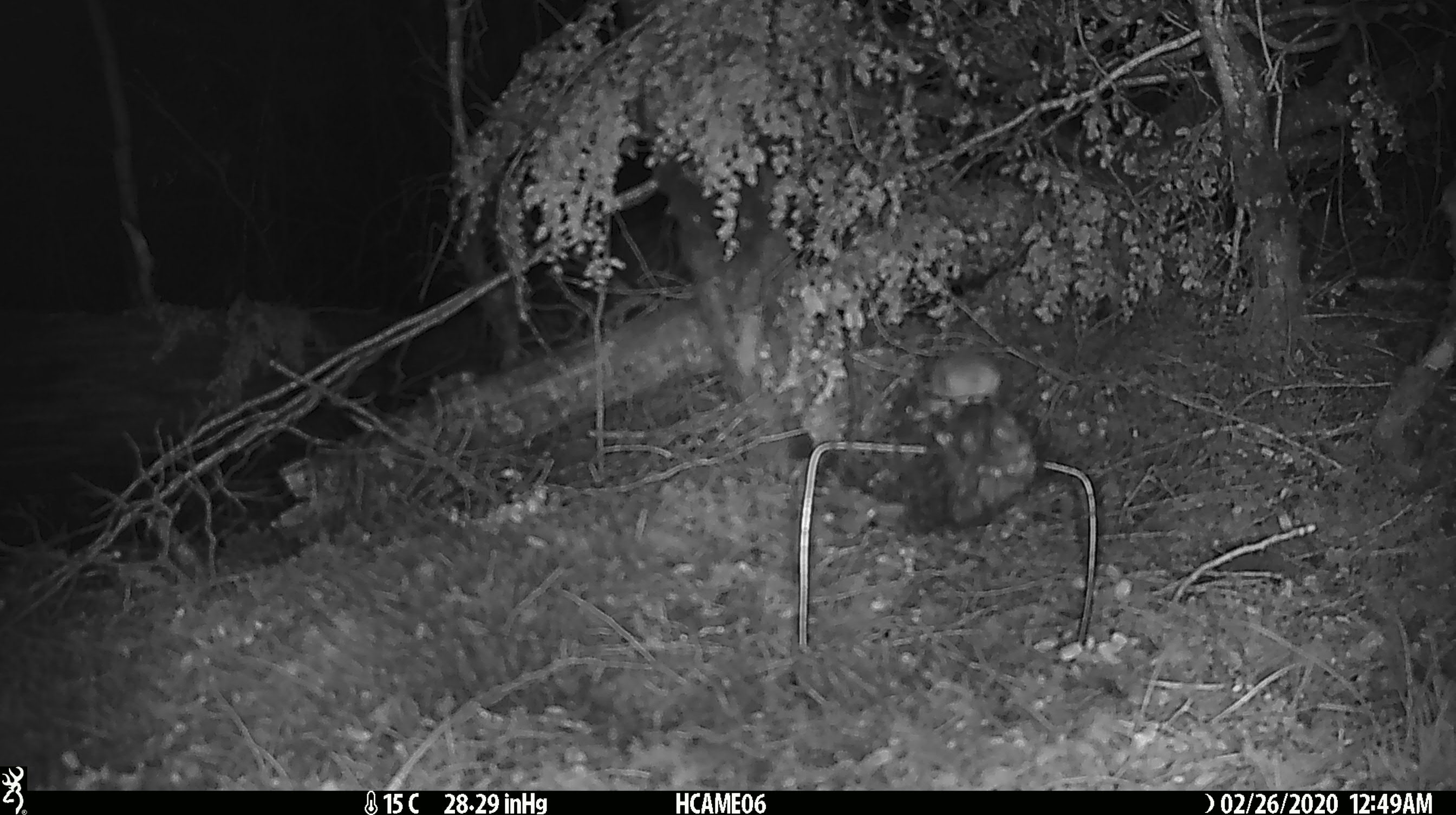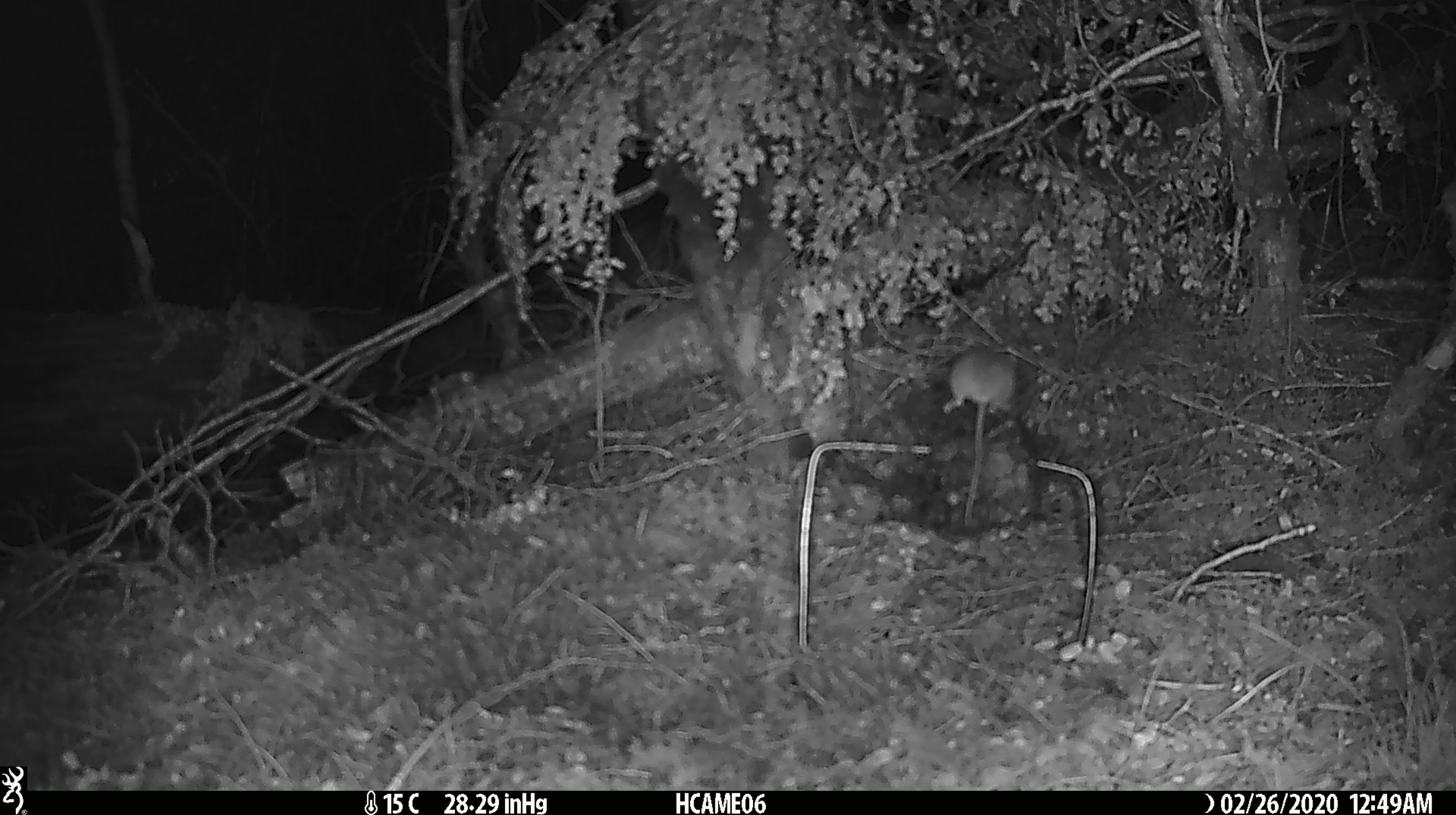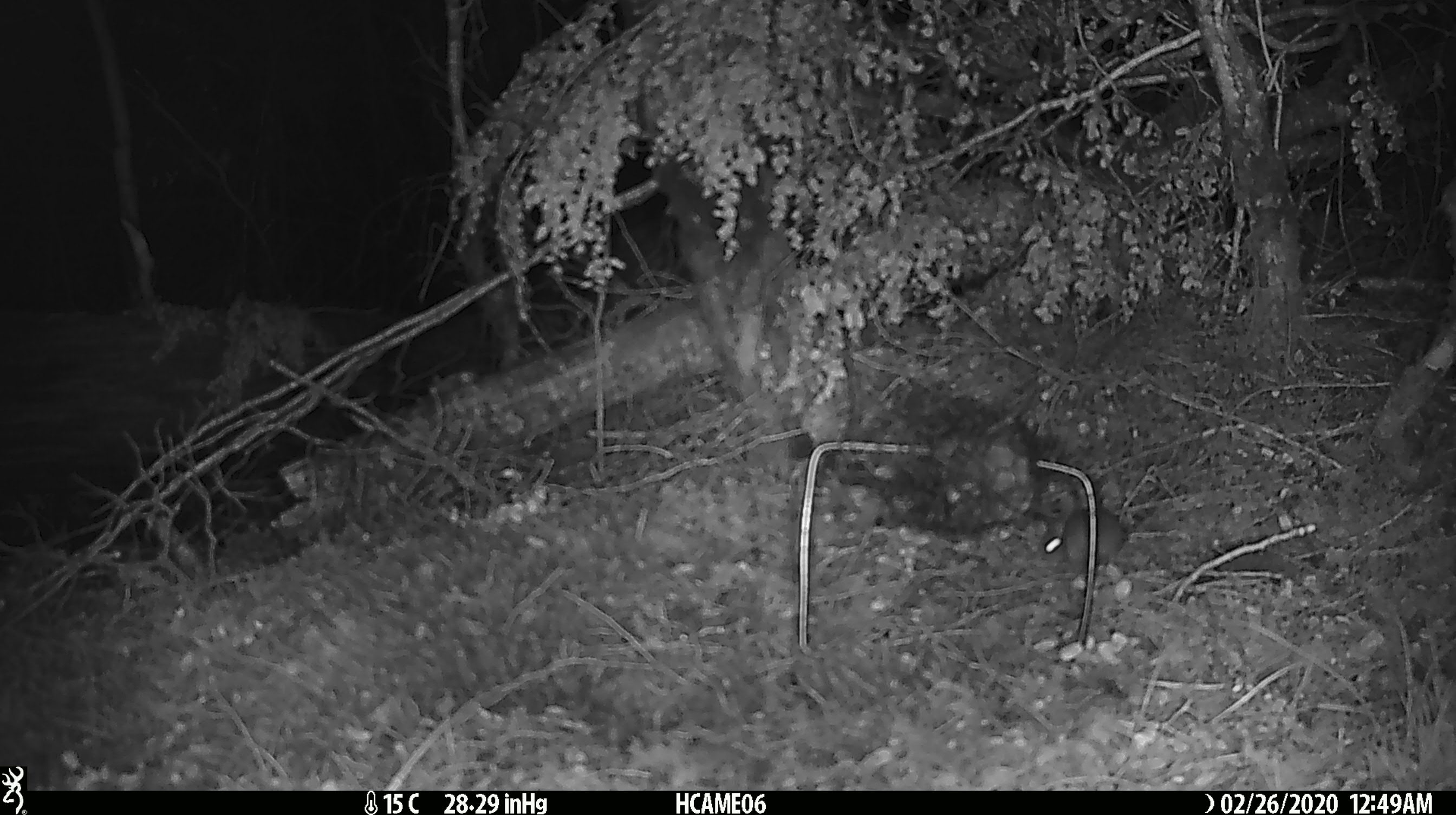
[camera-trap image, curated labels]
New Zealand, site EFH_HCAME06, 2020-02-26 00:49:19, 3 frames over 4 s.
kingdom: Animalia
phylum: Chordata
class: Mammalia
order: Rodentia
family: Muridae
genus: Mus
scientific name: Mus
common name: mouse